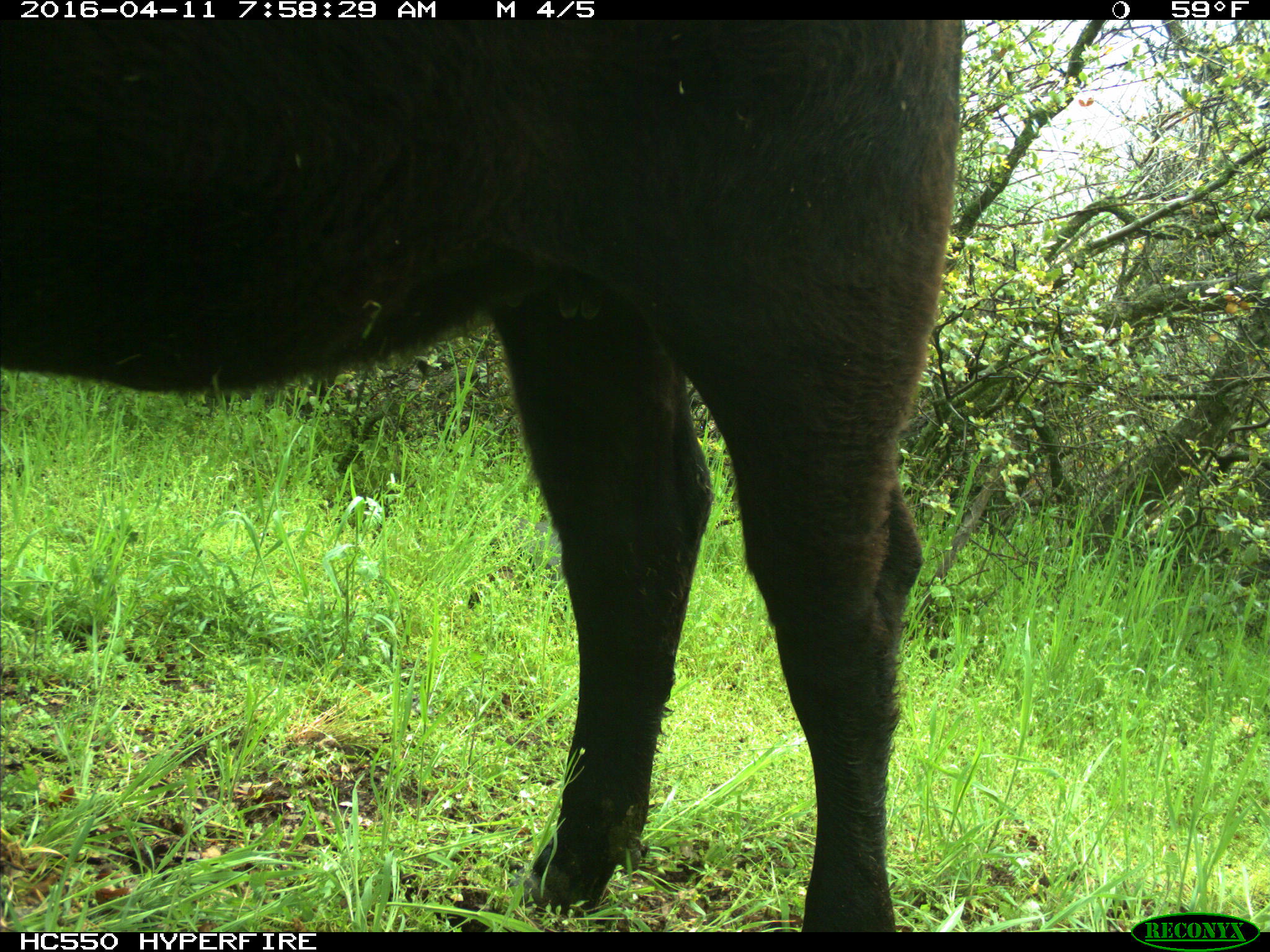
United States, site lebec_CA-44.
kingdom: Animalia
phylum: Chordata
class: Mammalia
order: Artiodactyla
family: Bovidae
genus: Bos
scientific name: Bos taurus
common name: domestic cow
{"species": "Bos taurus (domestic cow)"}